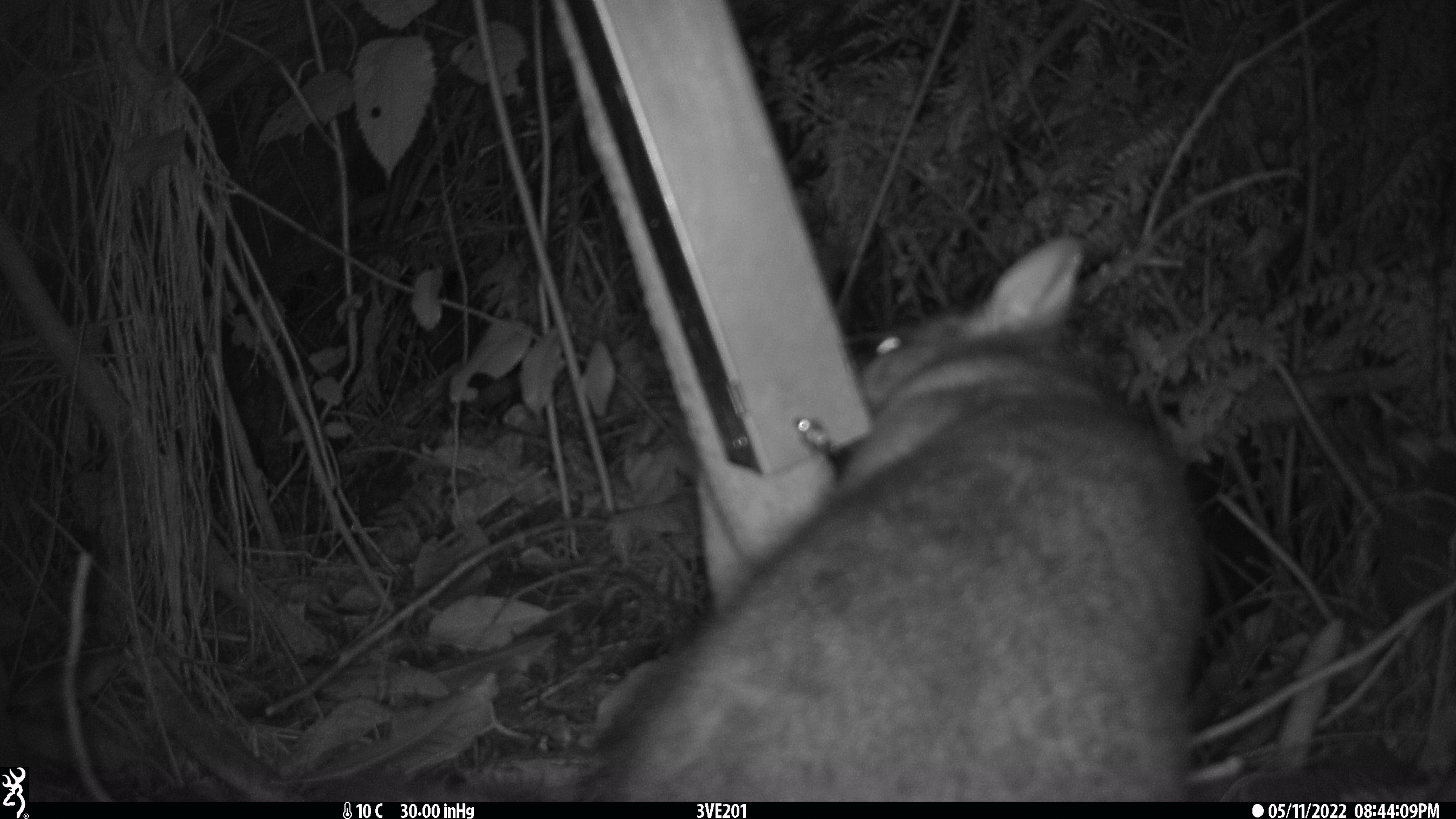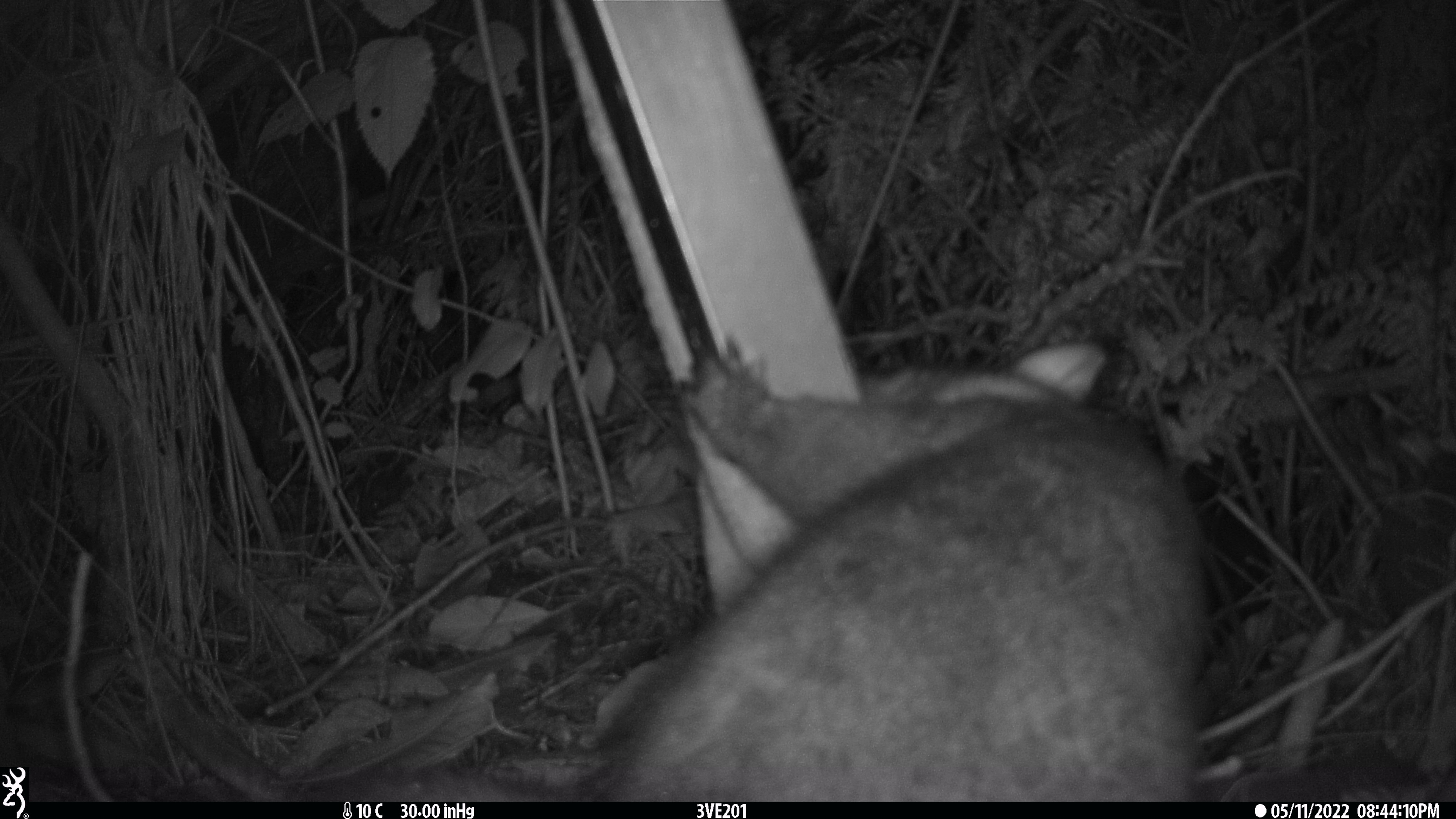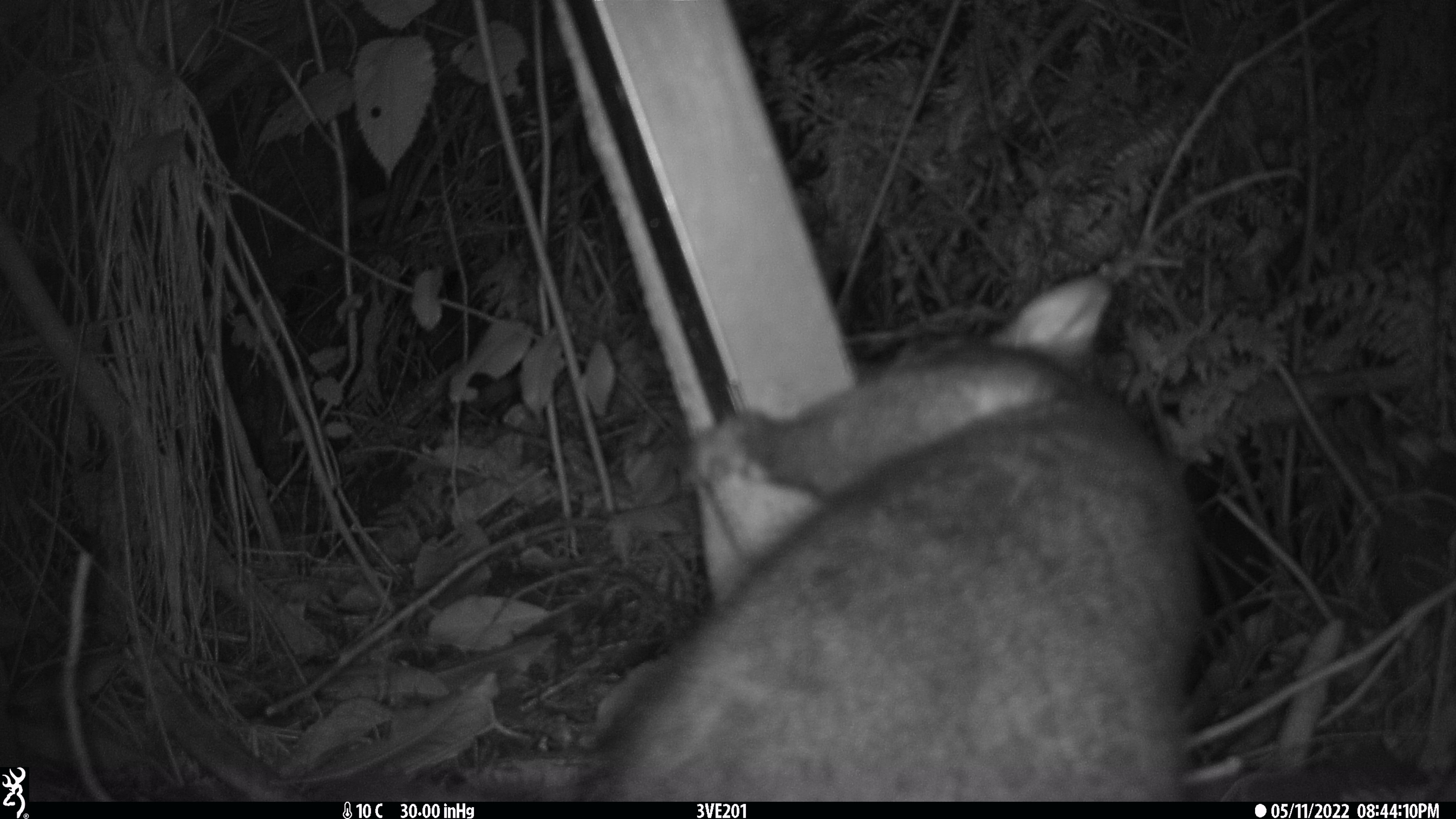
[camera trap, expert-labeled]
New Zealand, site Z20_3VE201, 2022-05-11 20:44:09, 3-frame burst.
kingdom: Animalia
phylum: Chordata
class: Mammalia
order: Diprotodontia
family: Phalangeridae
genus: Trichosurus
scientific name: Trichosurus vulpecula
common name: common brushtail possum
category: possum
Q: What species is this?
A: Possum (common brushtail possum) (Trichosurus vulpecula).